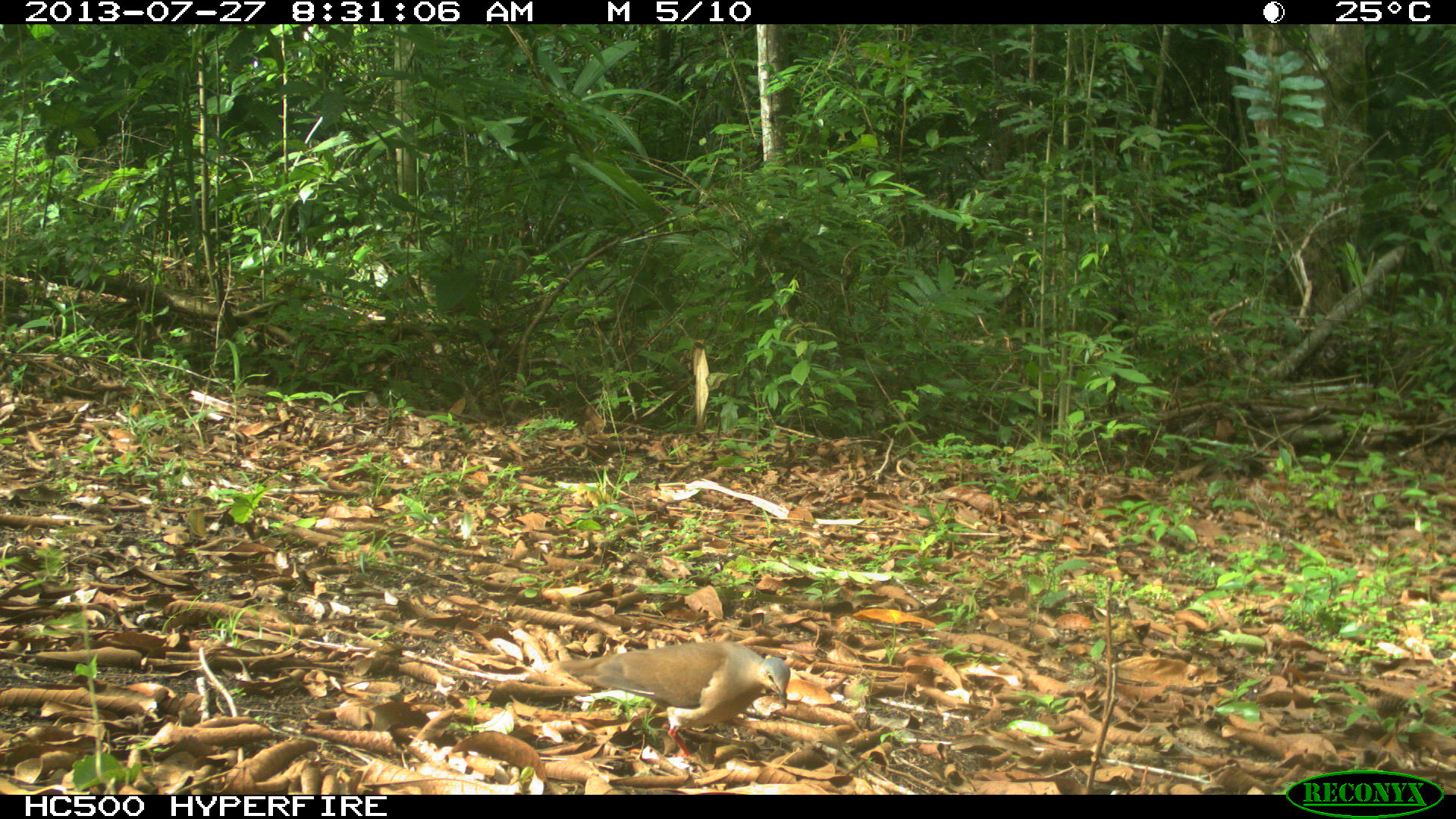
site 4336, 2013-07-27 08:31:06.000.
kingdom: Animalia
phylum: Chordata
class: Aves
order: Columbiformes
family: Columbidae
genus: Leptotila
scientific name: Leptotila plumbeiceps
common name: gray-headed dove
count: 1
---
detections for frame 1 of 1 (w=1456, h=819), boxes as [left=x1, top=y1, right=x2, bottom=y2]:
leptotila plumbeiceps: [left=549, top=641, right=790, bottom=762]